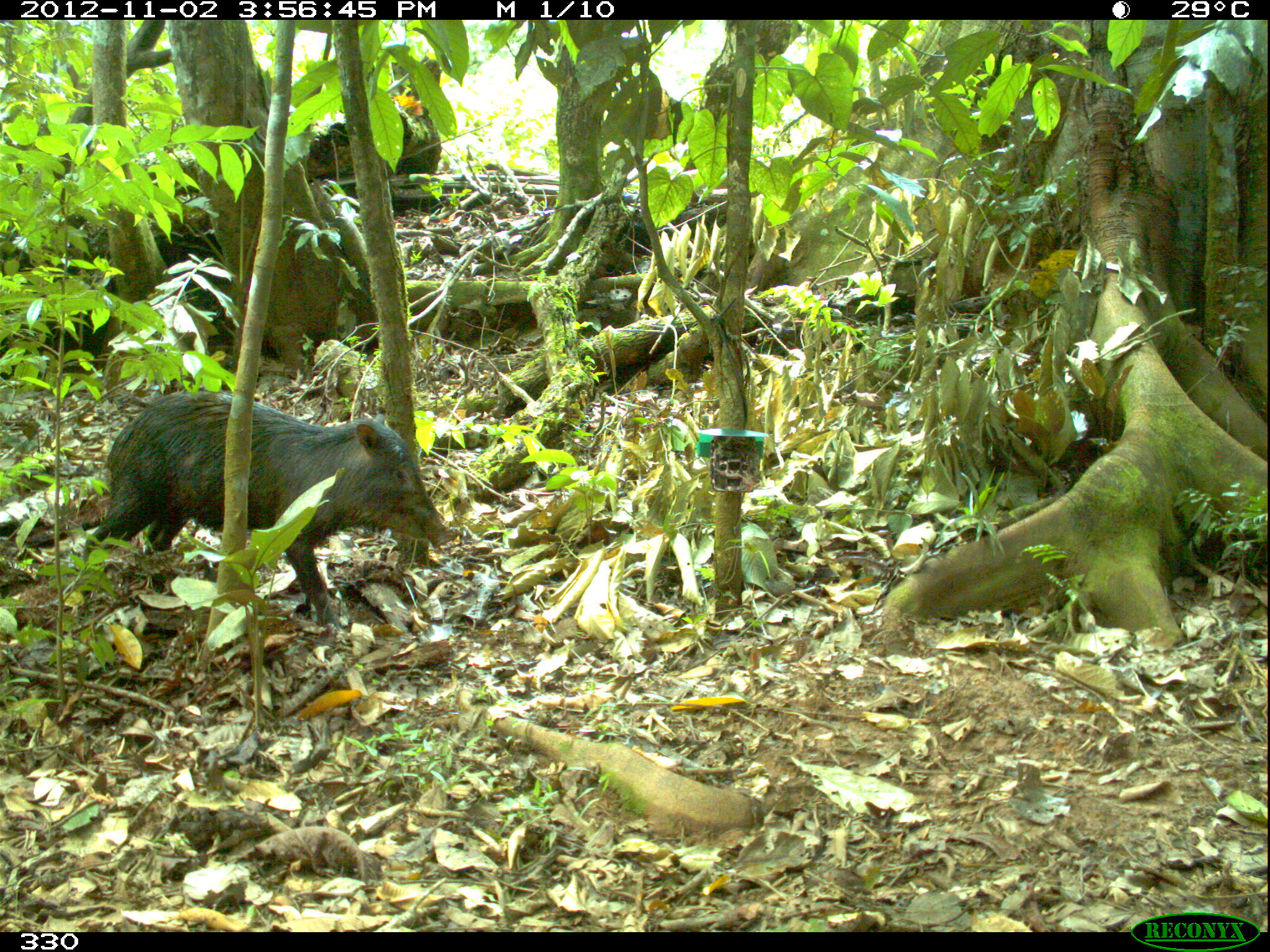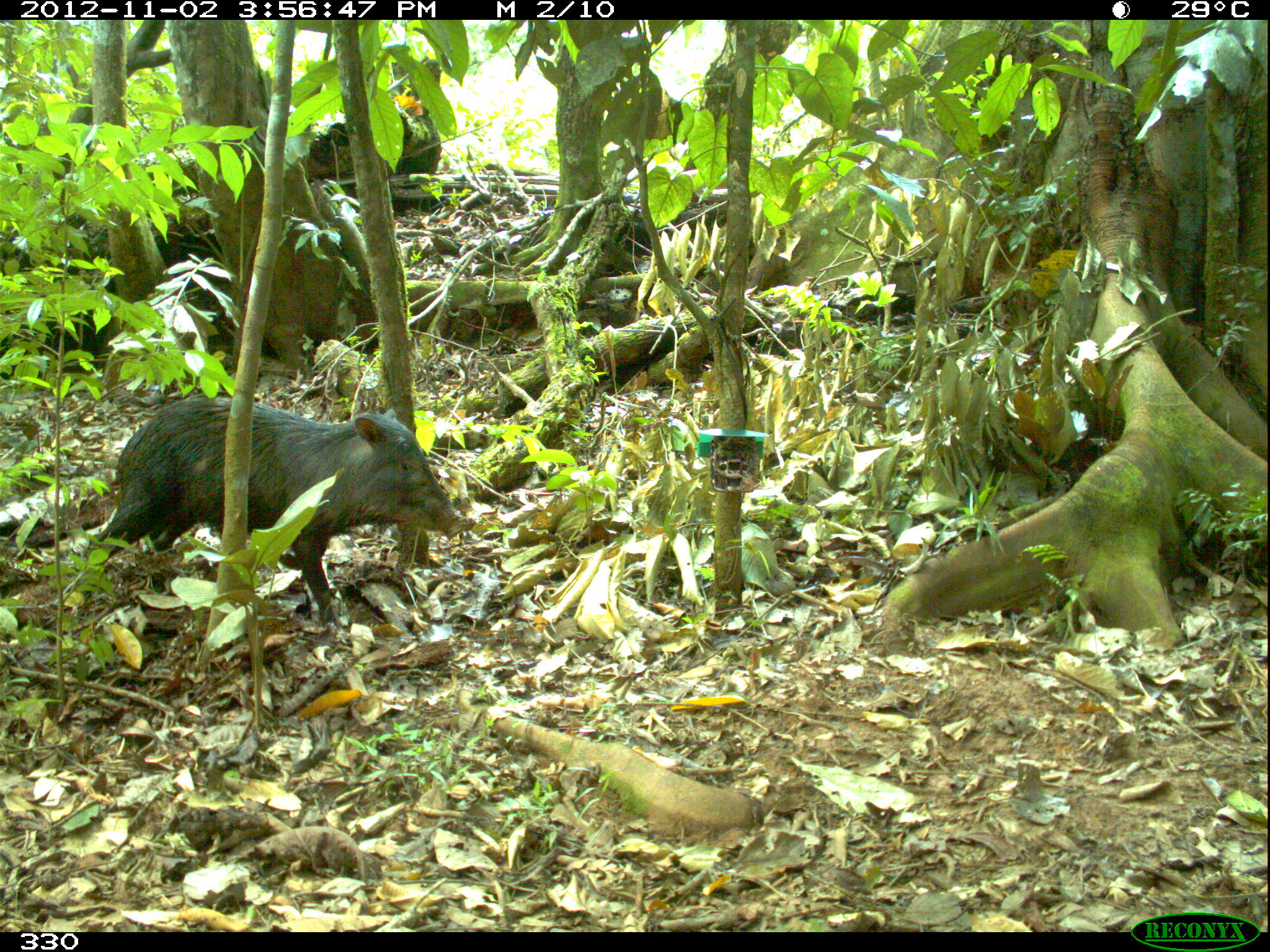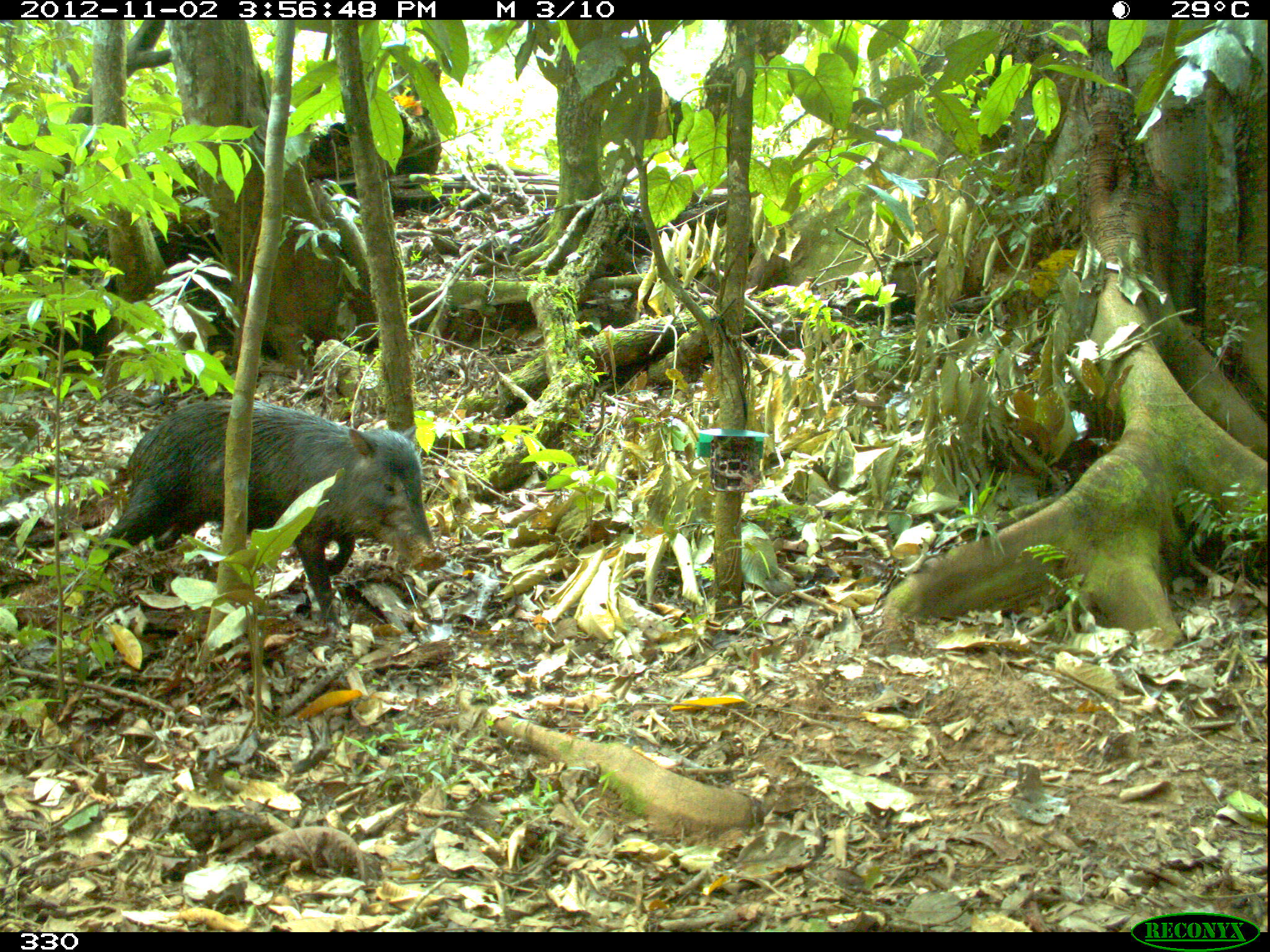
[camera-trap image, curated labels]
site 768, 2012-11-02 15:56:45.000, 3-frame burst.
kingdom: Animalia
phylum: Chordata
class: Mammalia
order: Artiodactyla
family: Tayassuidae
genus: Tayassu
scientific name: Tayassu pecari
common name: white-lipped peccary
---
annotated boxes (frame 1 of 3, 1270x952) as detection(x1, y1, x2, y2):
tayassu pecari: detection(84, 390, 449, 630)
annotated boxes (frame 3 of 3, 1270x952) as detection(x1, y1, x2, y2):
tayassu pecari: detection(84, 398, 442, 630)